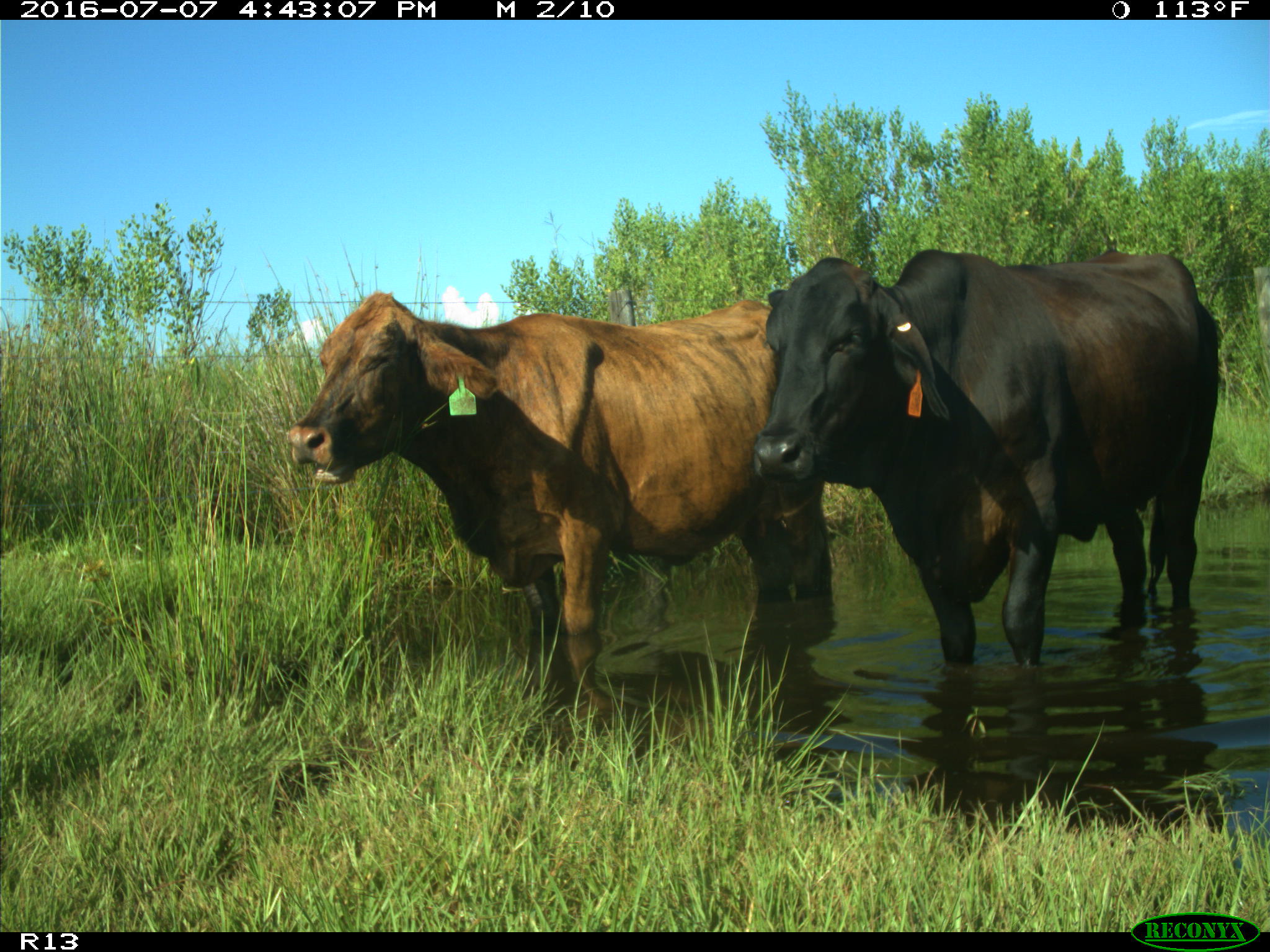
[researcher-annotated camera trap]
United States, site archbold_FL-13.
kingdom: Animalia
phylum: Chordata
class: Mammalia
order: Artiodactyla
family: Bovidae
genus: Bos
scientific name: Bos taurus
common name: domestic cow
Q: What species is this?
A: Bos taurus (domestic cow).